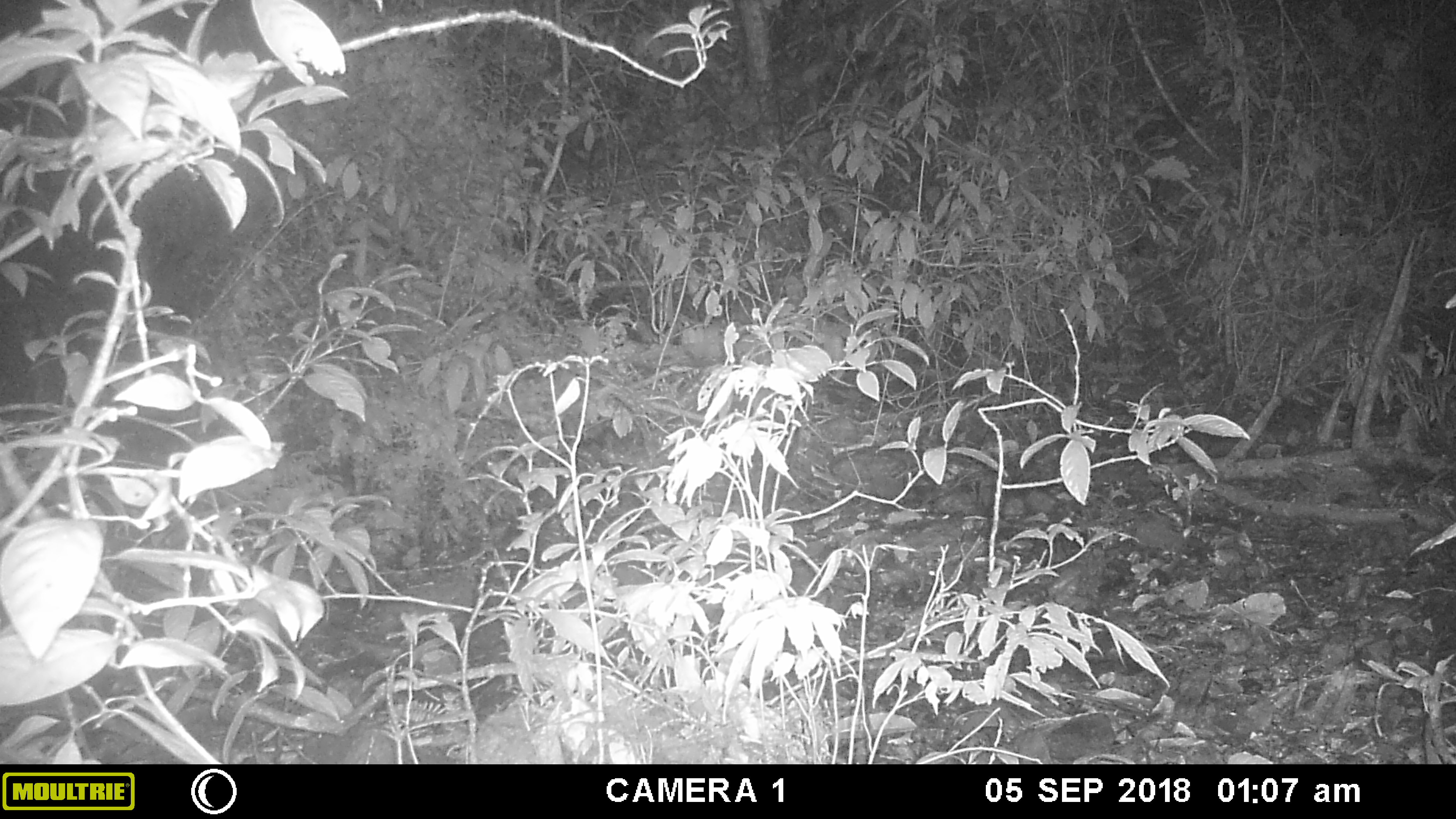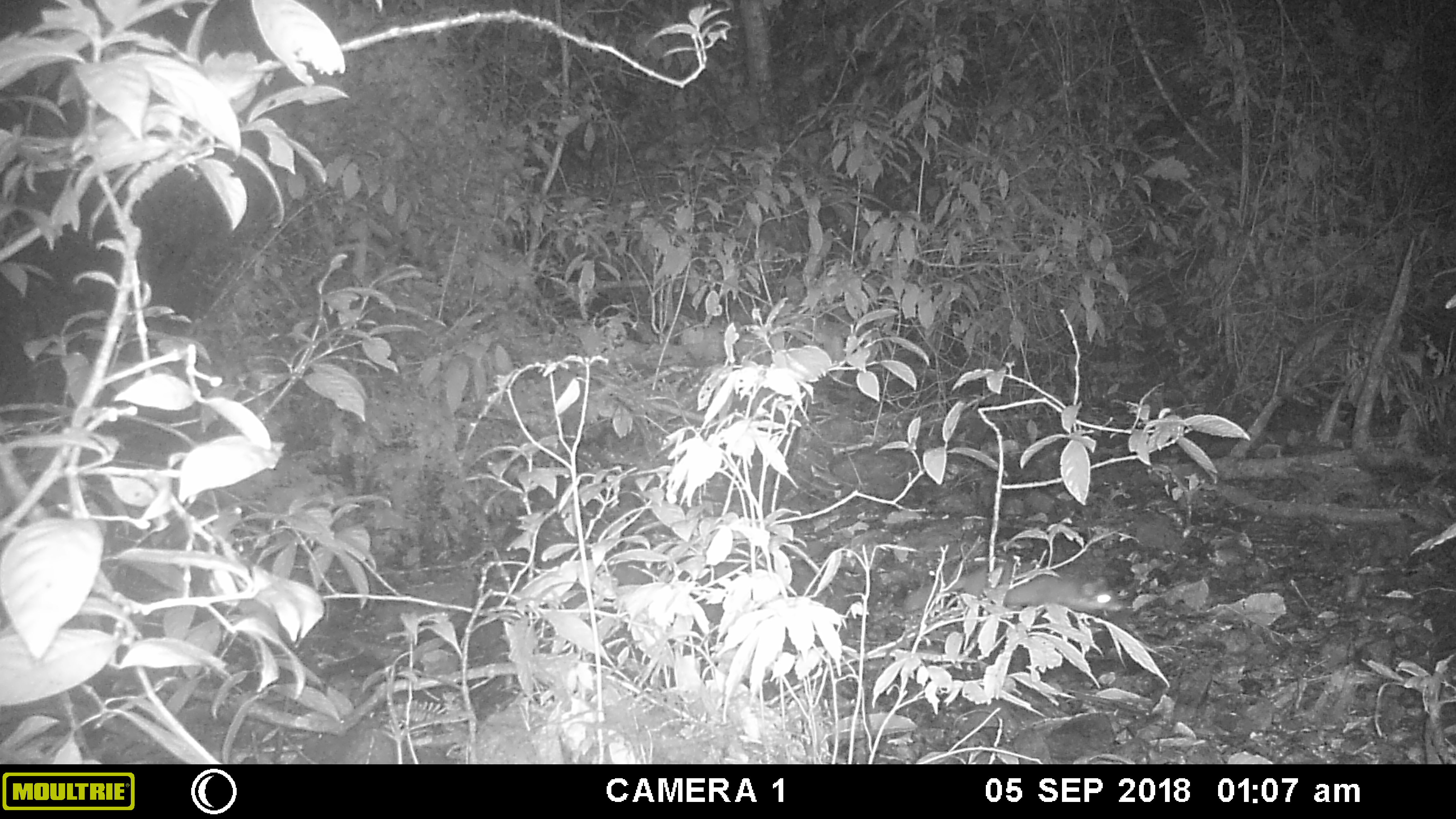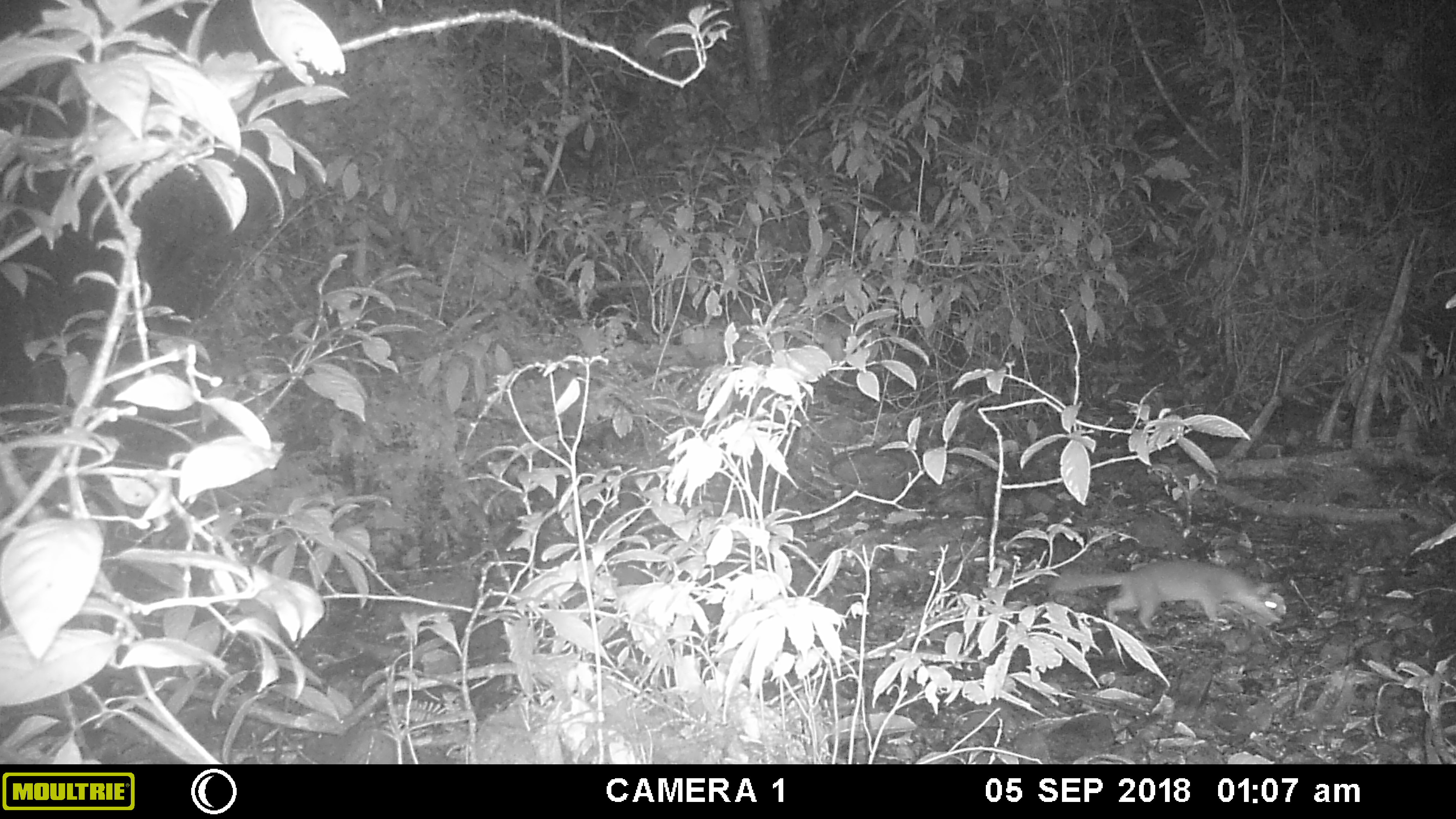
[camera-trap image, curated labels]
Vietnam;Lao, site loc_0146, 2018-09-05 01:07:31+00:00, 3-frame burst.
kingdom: Animalia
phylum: Chordata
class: Mammalia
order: Carnivora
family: Mustelidae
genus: Melogale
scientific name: Melogale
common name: ferret badger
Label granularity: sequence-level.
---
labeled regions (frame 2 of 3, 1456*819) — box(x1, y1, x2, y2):
ferret badger: box(902, 561, 1124, 612)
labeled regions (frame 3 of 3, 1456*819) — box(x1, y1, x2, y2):
ferret badger: box(1053, 558, 1284, 628)